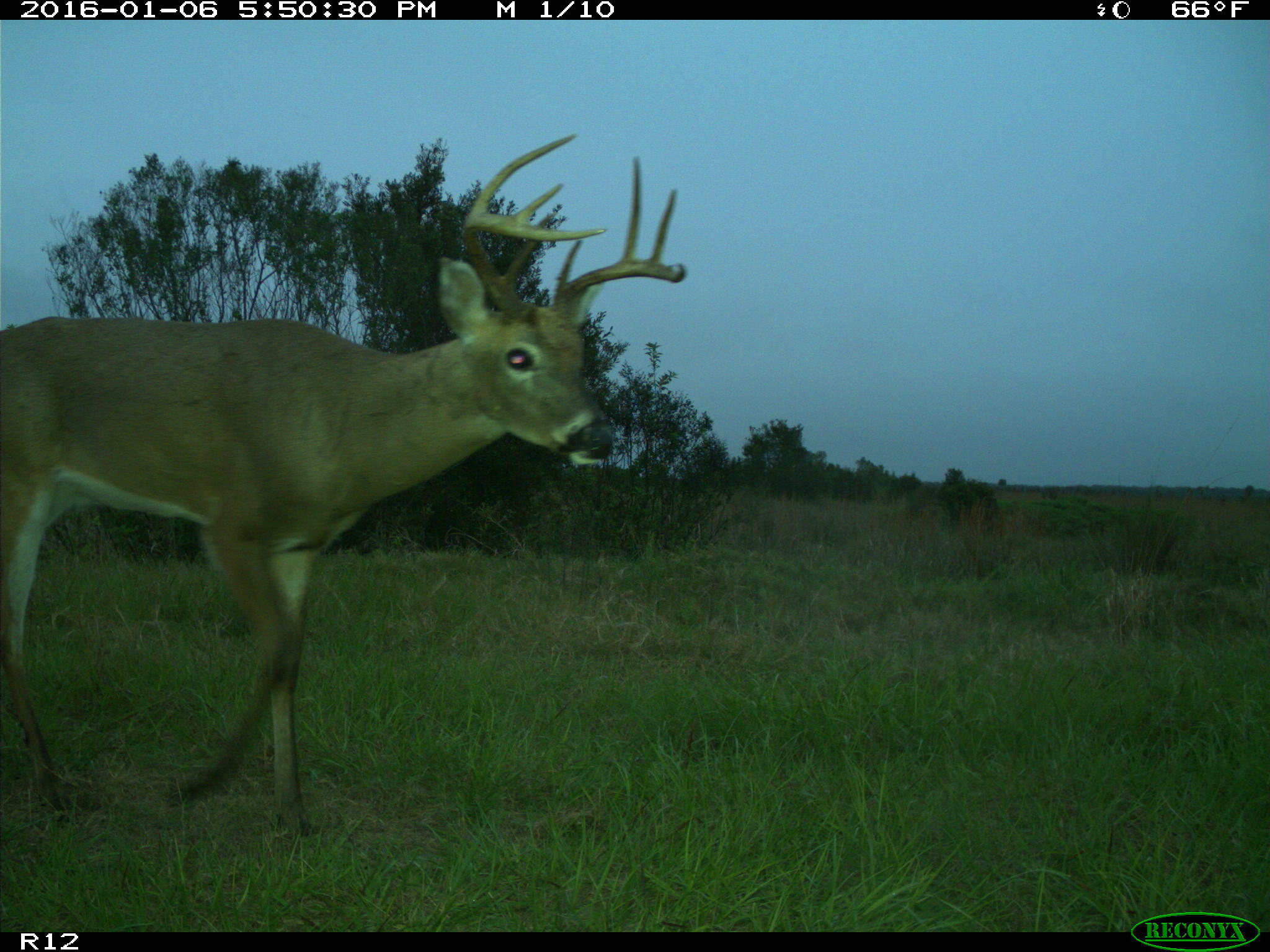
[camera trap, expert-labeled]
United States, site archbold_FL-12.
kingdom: Animalia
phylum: Chordata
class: Mammalia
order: Artiodactyla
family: Cervidae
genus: Odocoileus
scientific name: Odocoileus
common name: deer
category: unidentified deer